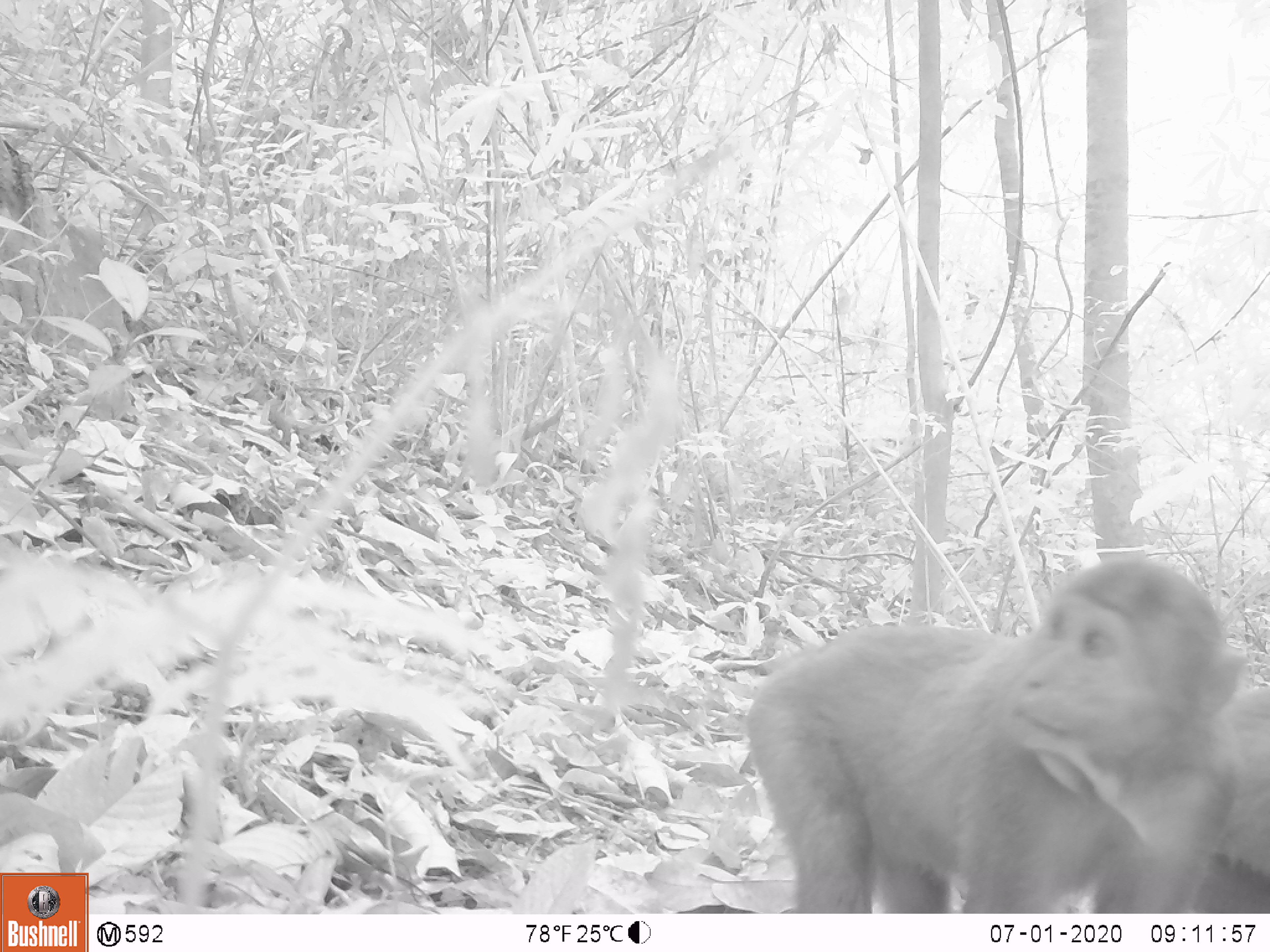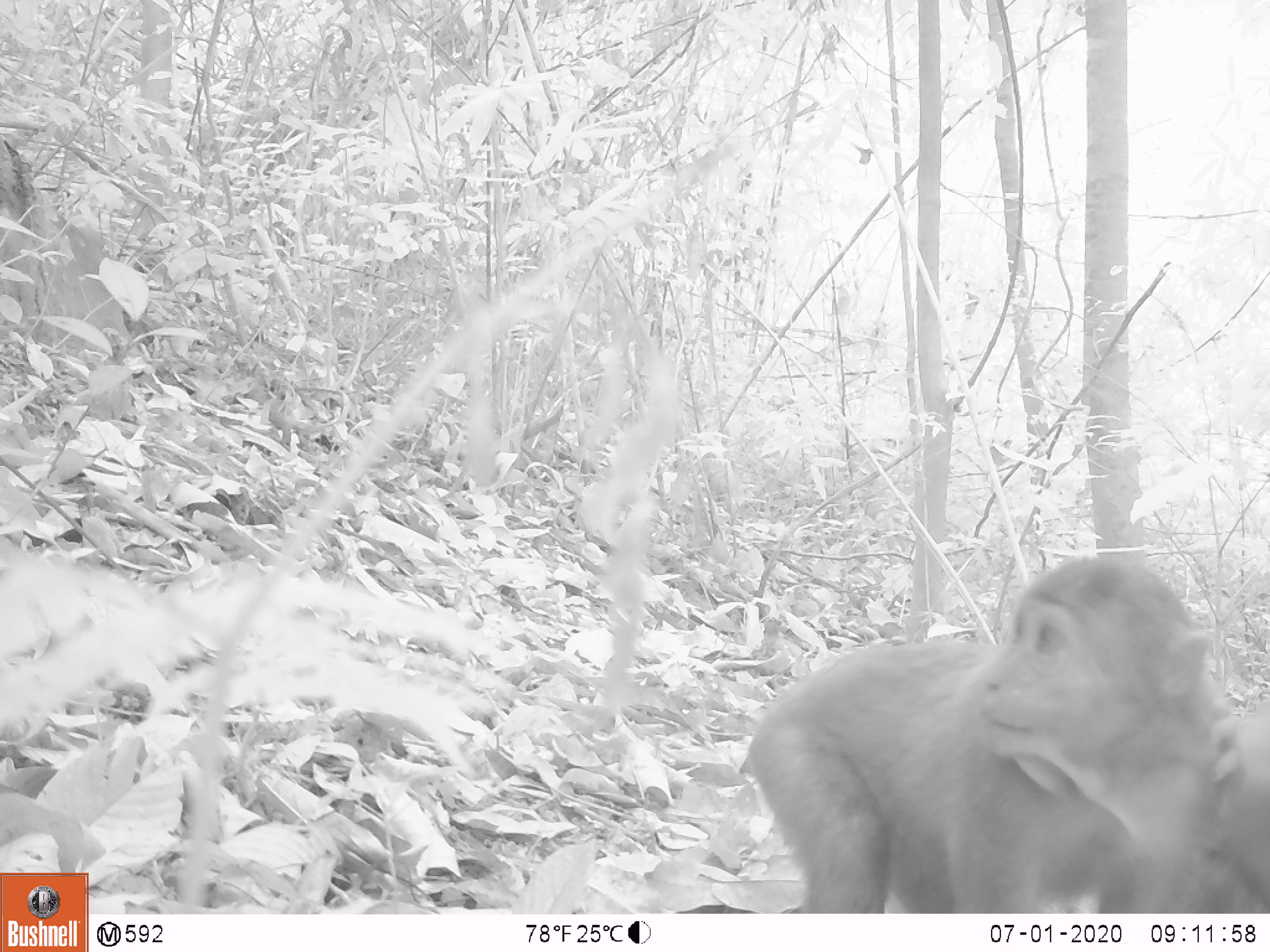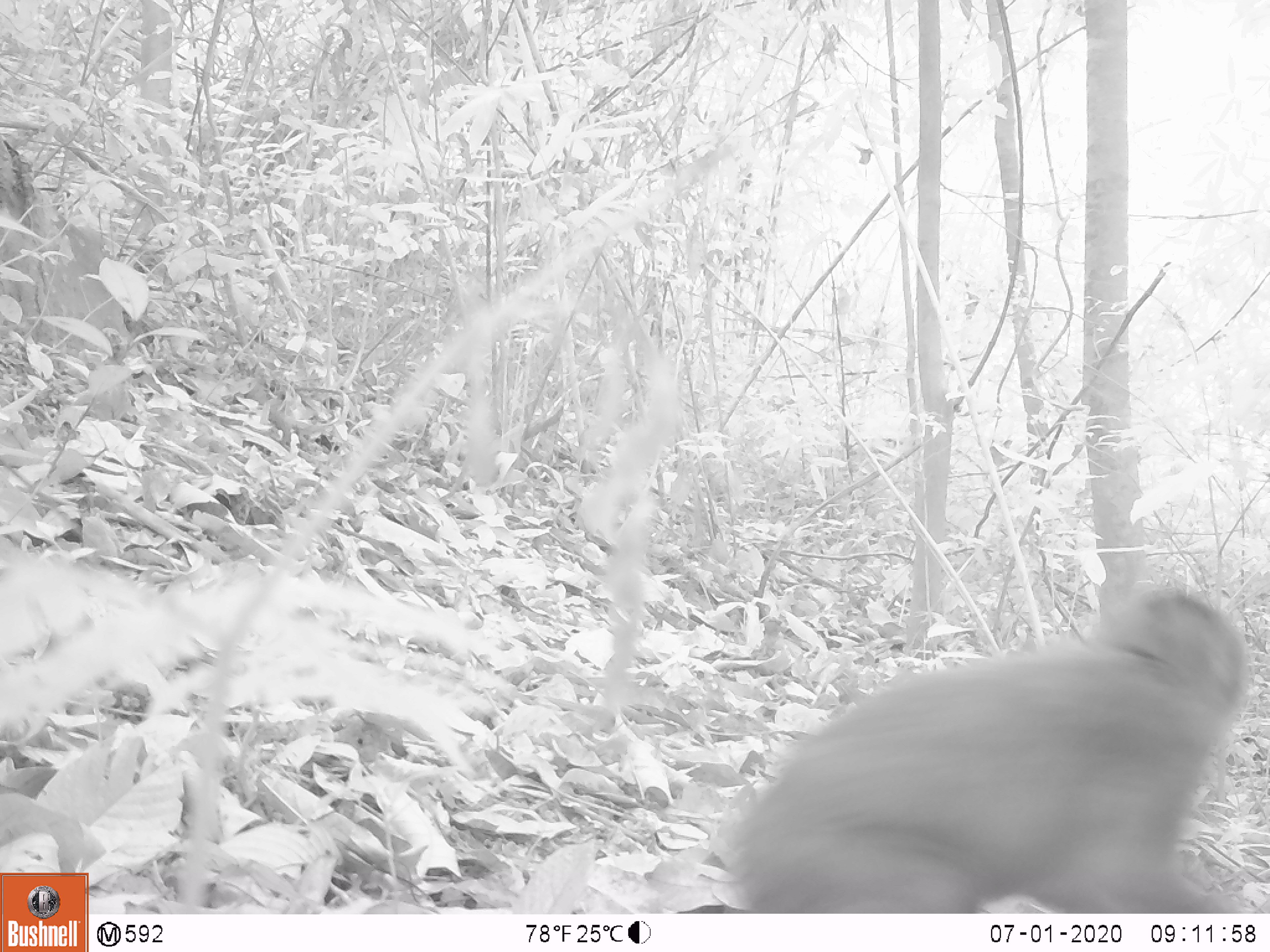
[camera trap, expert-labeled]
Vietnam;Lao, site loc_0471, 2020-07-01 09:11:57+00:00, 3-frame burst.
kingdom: Animalia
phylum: Chordata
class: Mammalia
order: Primates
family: Cercopithecidae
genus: Macaca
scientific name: Macaca arctoides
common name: stump-tailed macaque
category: stump tailed macaque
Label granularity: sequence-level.